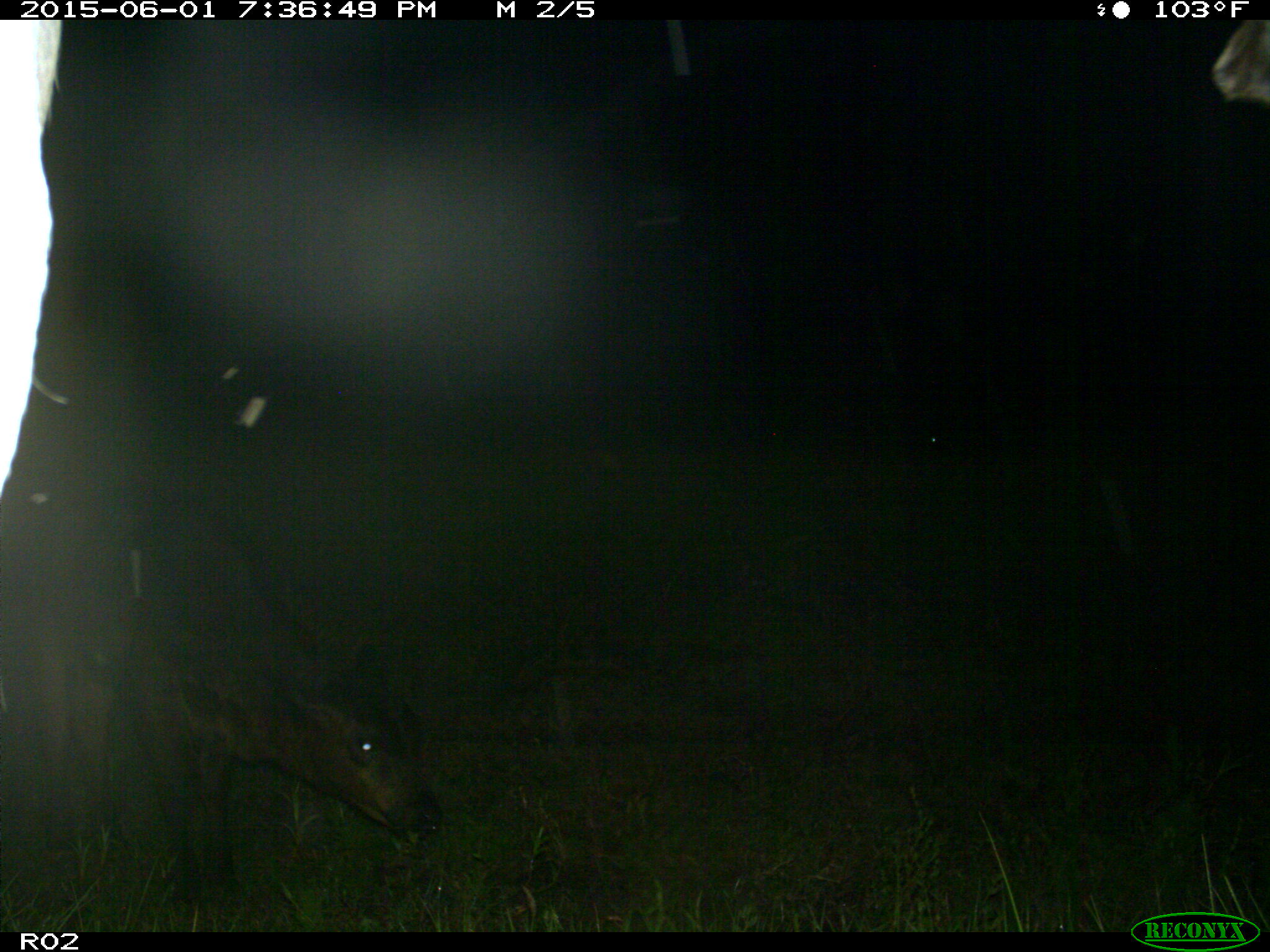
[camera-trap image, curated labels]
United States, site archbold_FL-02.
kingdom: Animalia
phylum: Chordata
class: Mammalia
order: Artiodactyla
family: Bovidae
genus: Bos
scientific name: Bos taurus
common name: domestic cow